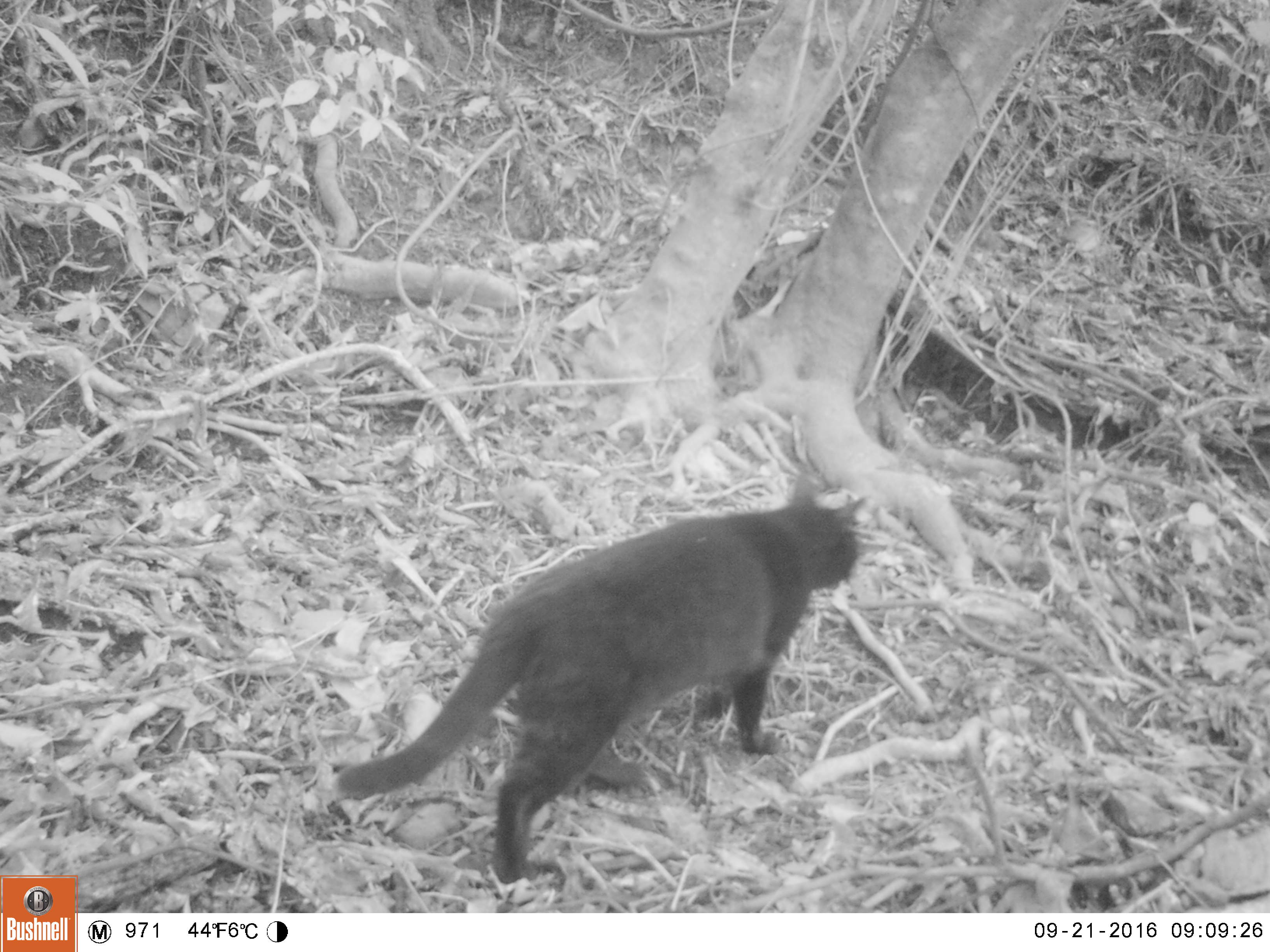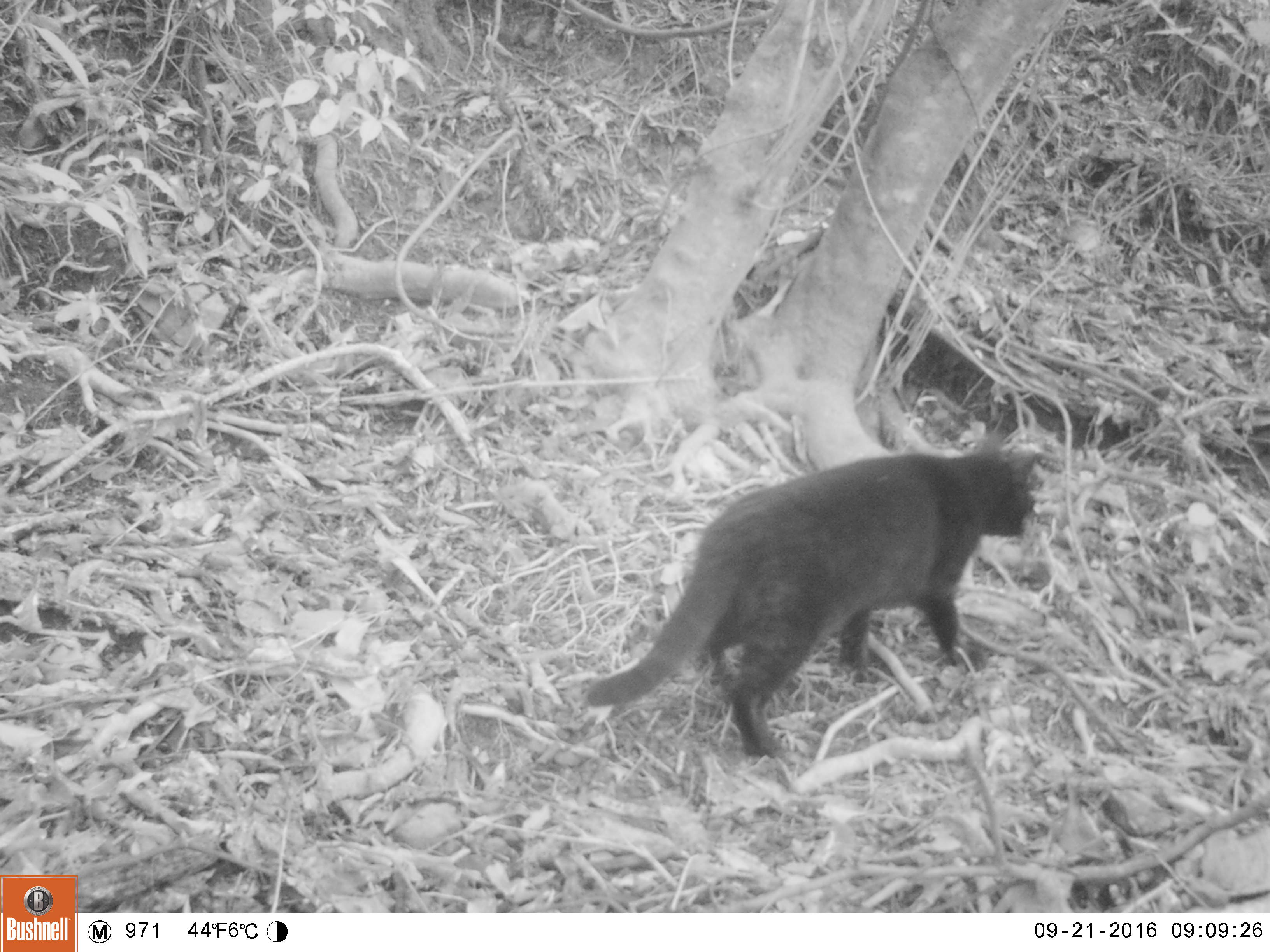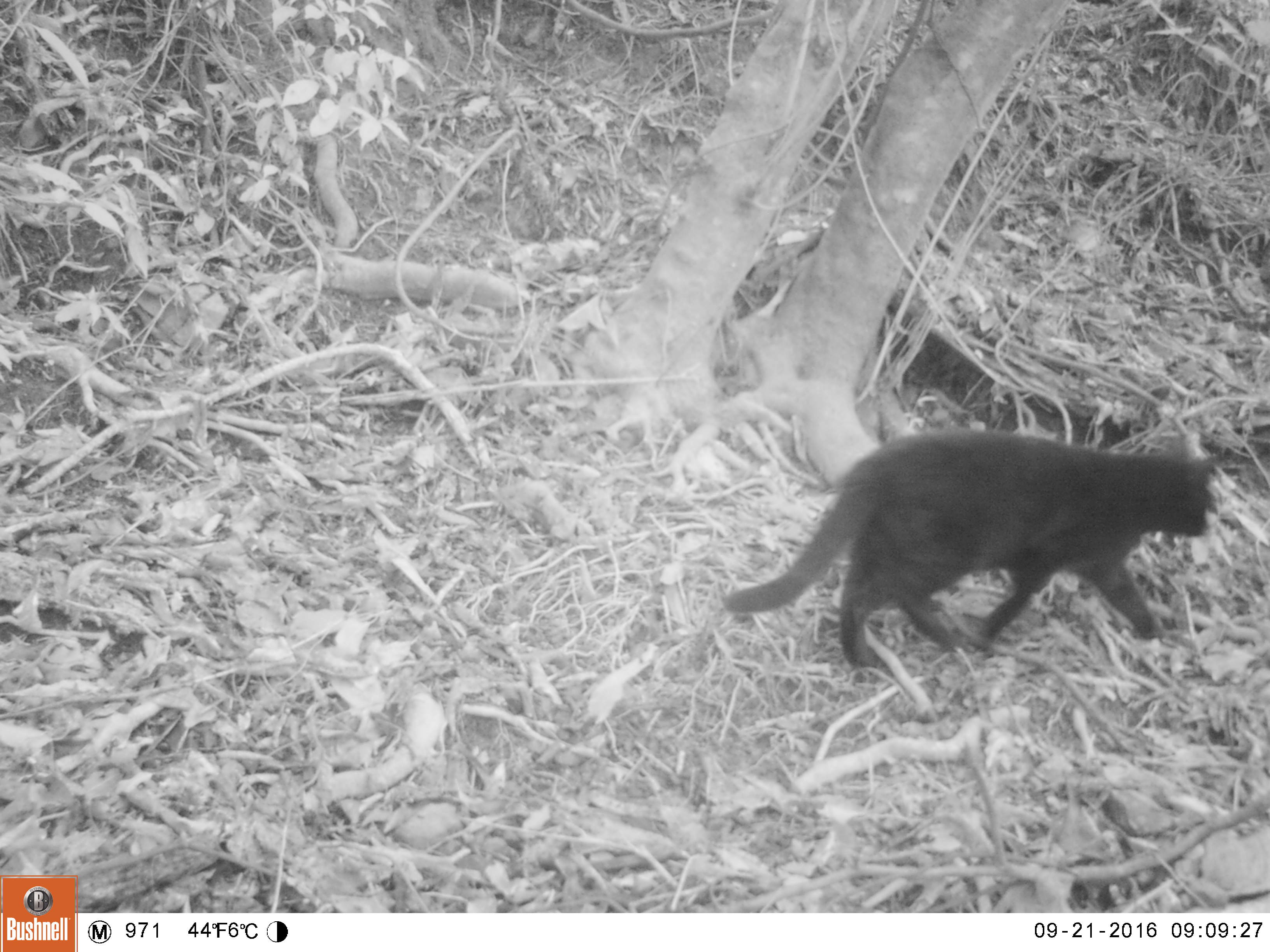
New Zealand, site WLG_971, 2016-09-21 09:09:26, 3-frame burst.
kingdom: Animalia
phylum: Chordata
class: Mammalia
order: Carnivora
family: Felidae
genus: Felis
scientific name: Felis catus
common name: domestic cat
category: cat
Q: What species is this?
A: Cat (domestic cat) (Felis catus).